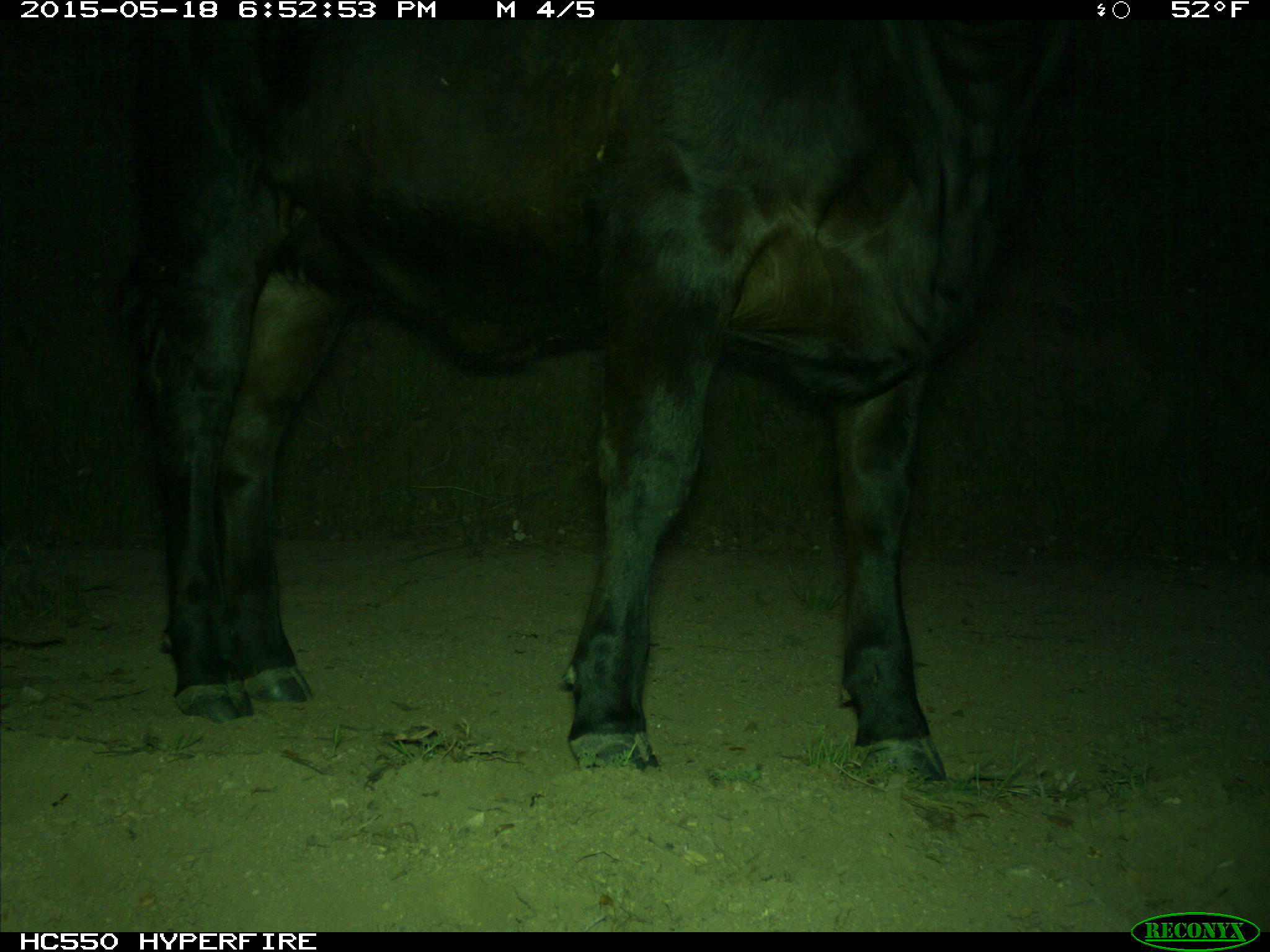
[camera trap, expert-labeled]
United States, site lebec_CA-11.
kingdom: Animalia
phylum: Chordata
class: Mammalia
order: Artiodactyla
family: Bovidae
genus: Bos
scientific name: Bos taurus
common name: domestic cow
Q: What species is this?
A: Bos taurus (domestic cow).